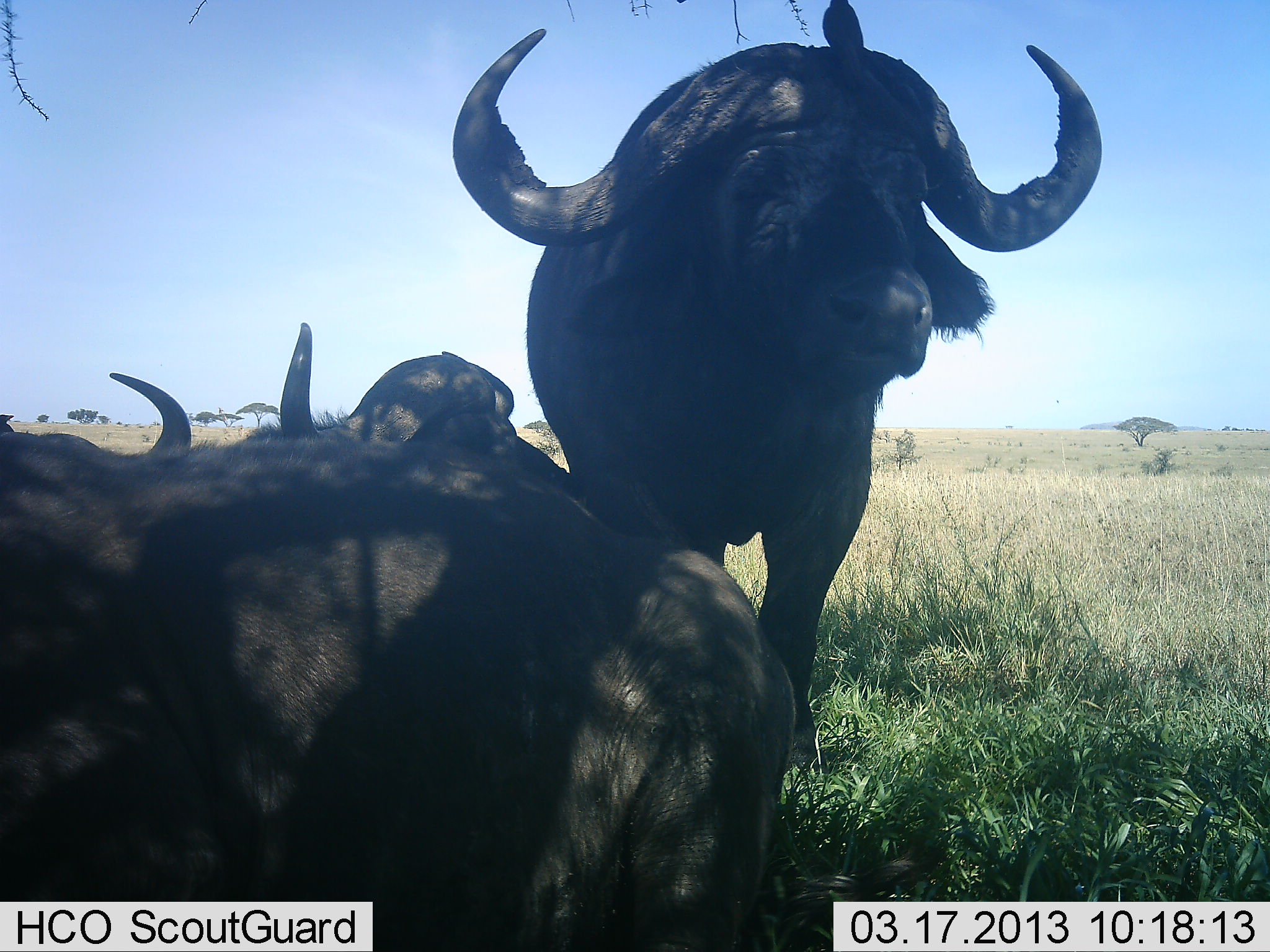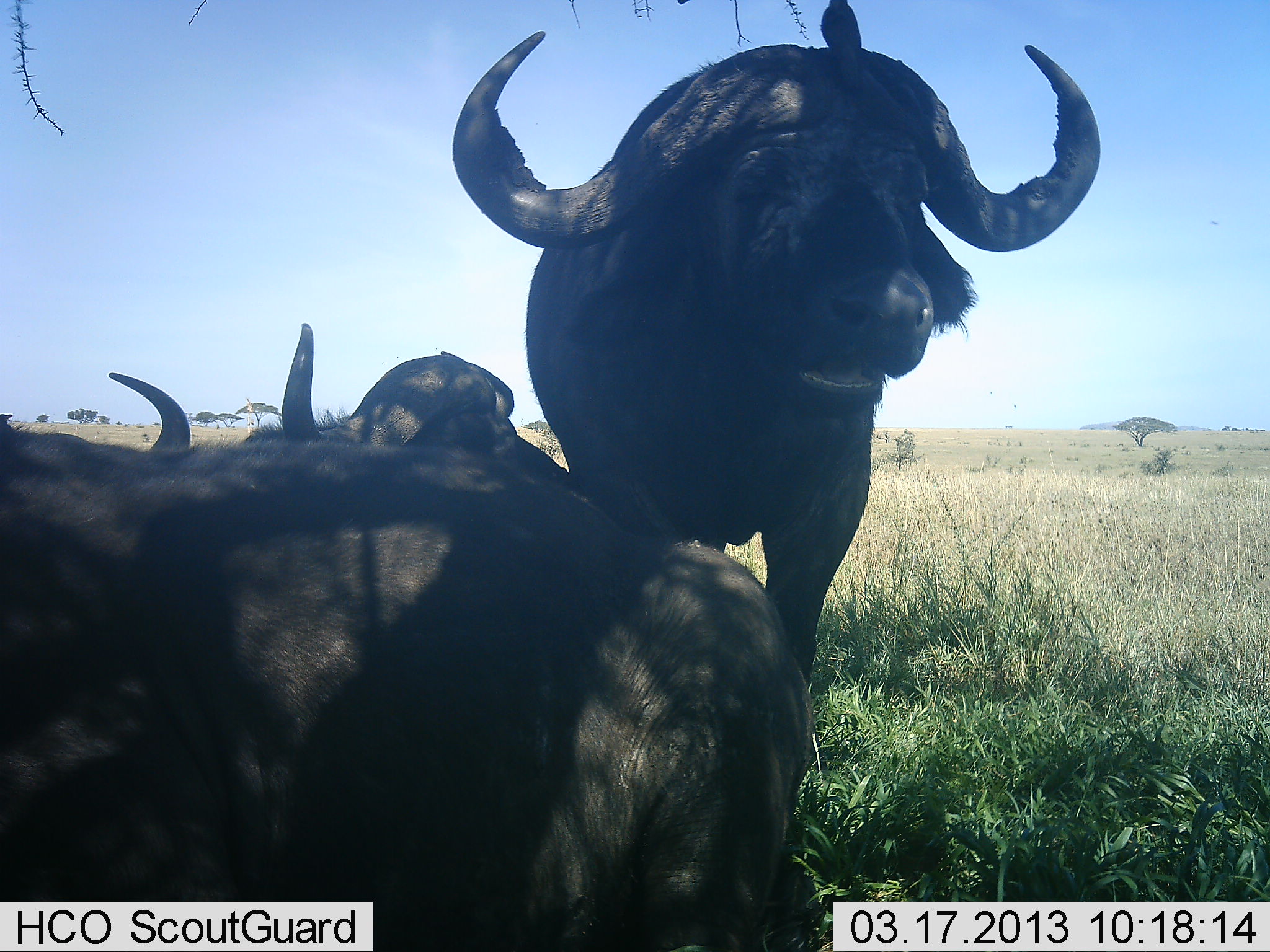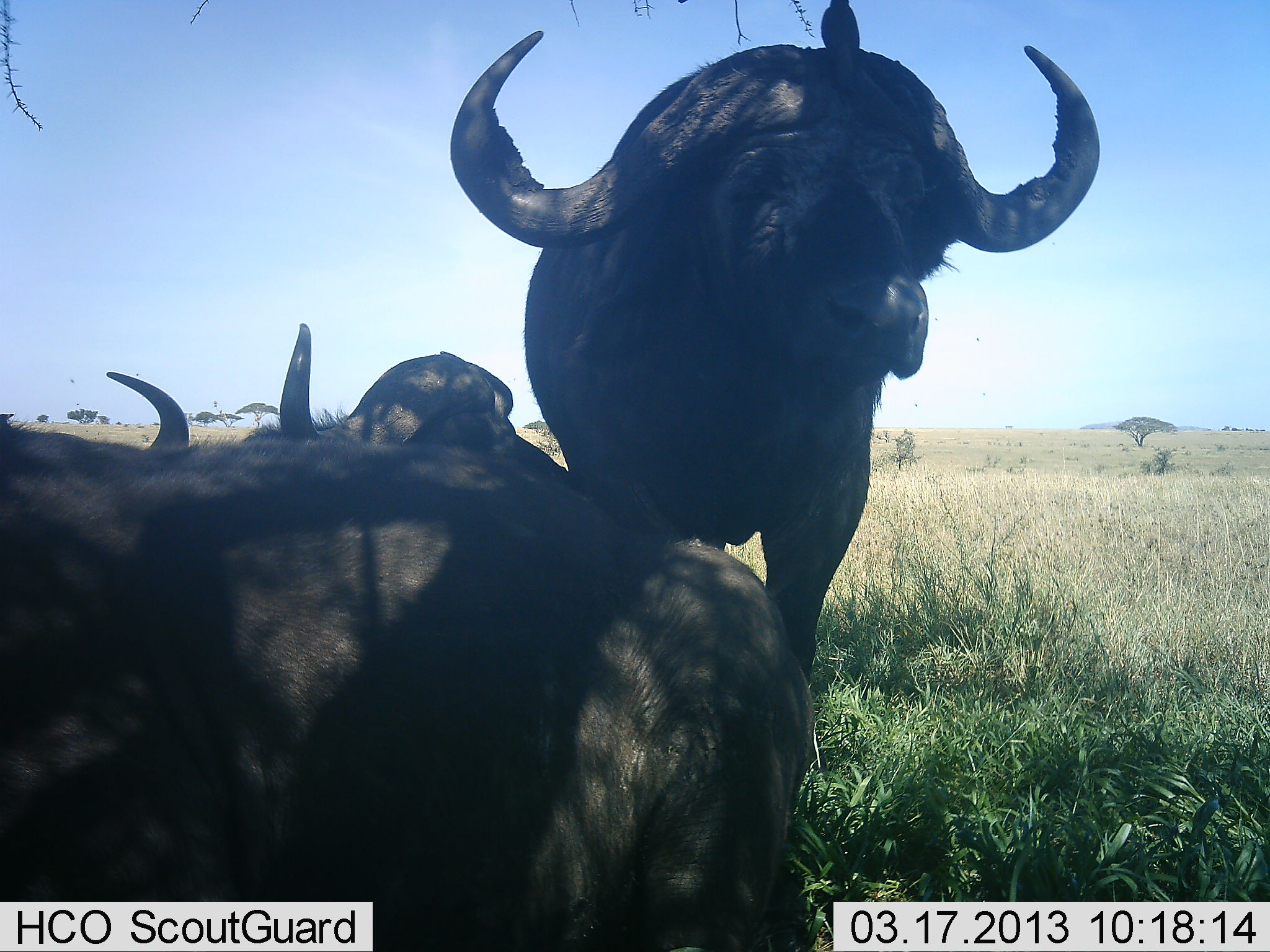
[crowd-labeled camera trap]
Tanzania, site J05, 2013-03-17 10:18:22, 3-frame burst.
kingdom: Animalia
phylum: Chordata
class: Mammalia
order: Artiodactyla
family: Bovidae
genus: Syncerus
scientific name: Syncerus caffer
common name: cape buffalo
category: buffalo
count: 4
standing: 75%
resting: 85%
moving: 0%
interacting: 0%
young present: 0%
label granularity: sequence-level